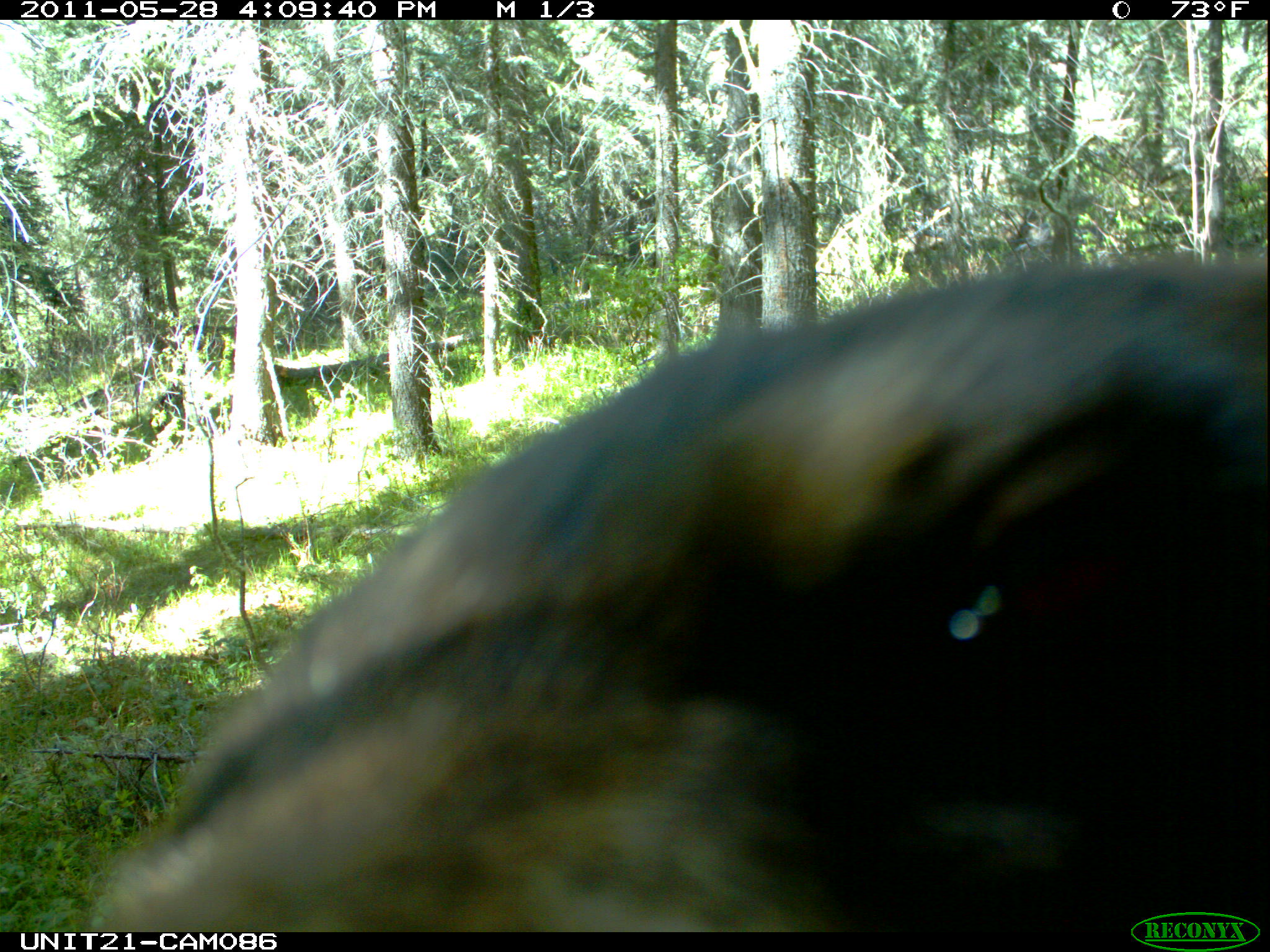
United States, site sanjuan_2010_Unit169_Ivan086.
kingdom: Animalia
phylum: Chordata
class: Mammalia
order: Carnivora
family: Ursidae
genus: Ursus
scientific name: Ursus americanus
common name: american black bear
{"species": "Ursus americanus (american black bear)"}